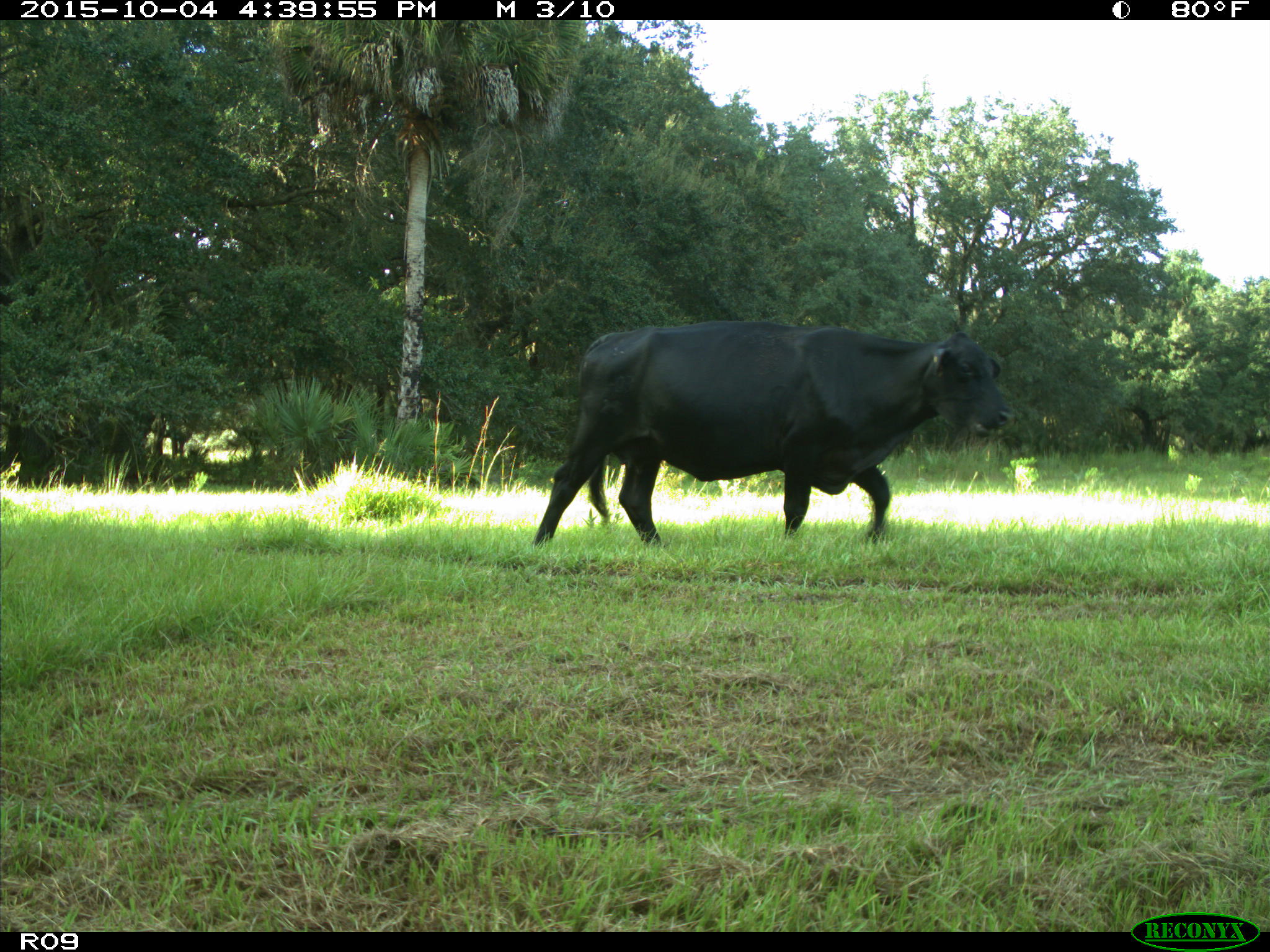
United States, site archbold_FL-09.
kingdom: Animalia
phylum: Chordata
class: Mammalia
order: Artiodactyla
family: Bovidae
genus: Bos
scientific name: Bos taurus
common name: domestic cow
Bos taurus (domestic cow).